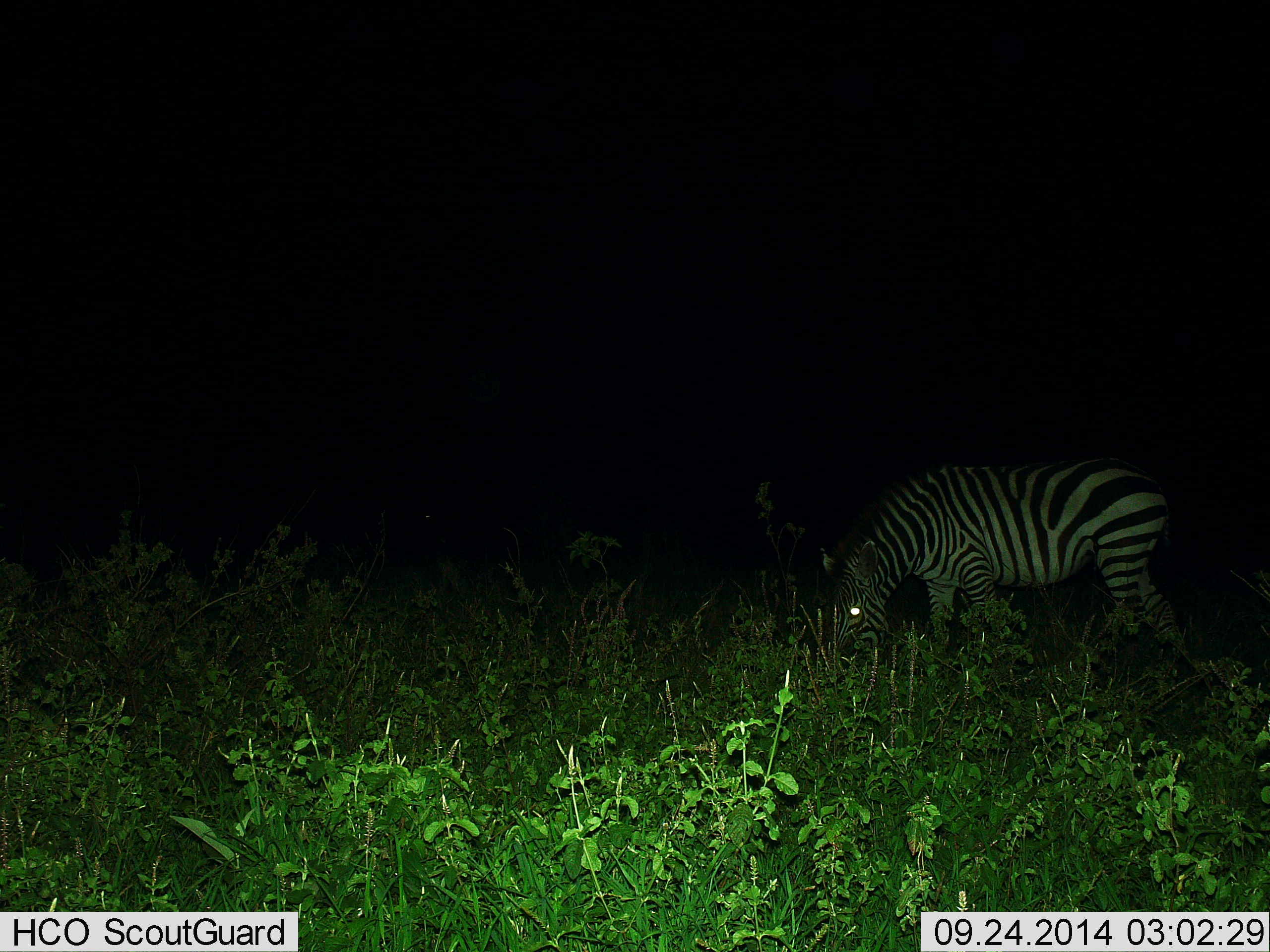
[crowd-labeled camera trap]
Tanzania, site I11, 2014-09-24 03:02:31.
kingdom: Animalia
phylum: Chordata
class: Mammalia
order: Perissodactyla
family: Equidae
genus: Equus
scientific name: Equus quagga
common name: plains zebra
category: zebra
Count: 1.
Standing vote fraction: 20%.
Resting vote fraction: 0%.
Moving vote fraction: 0%.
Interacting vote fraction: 0%.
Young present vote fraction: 0%.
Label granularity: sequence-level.